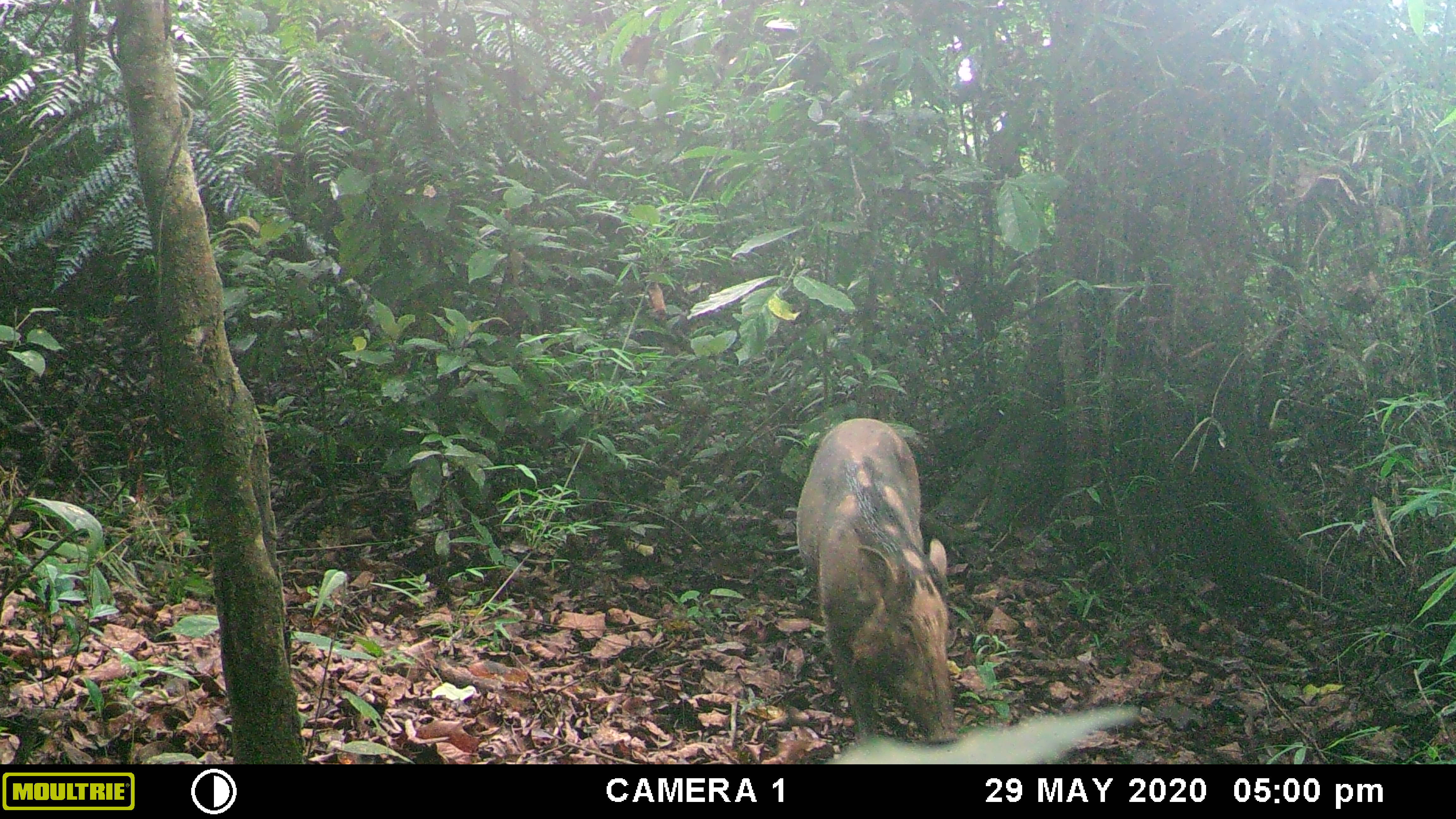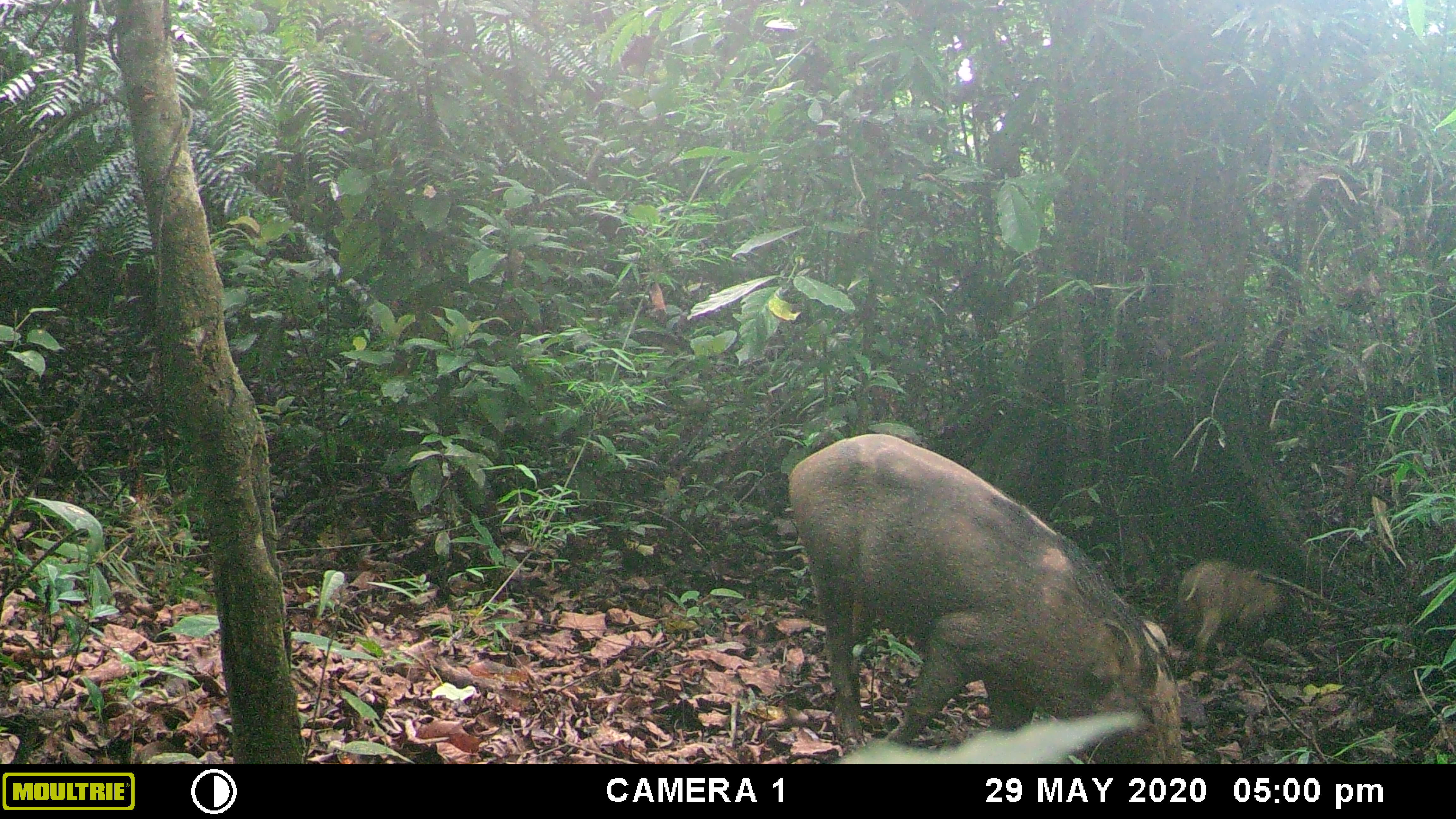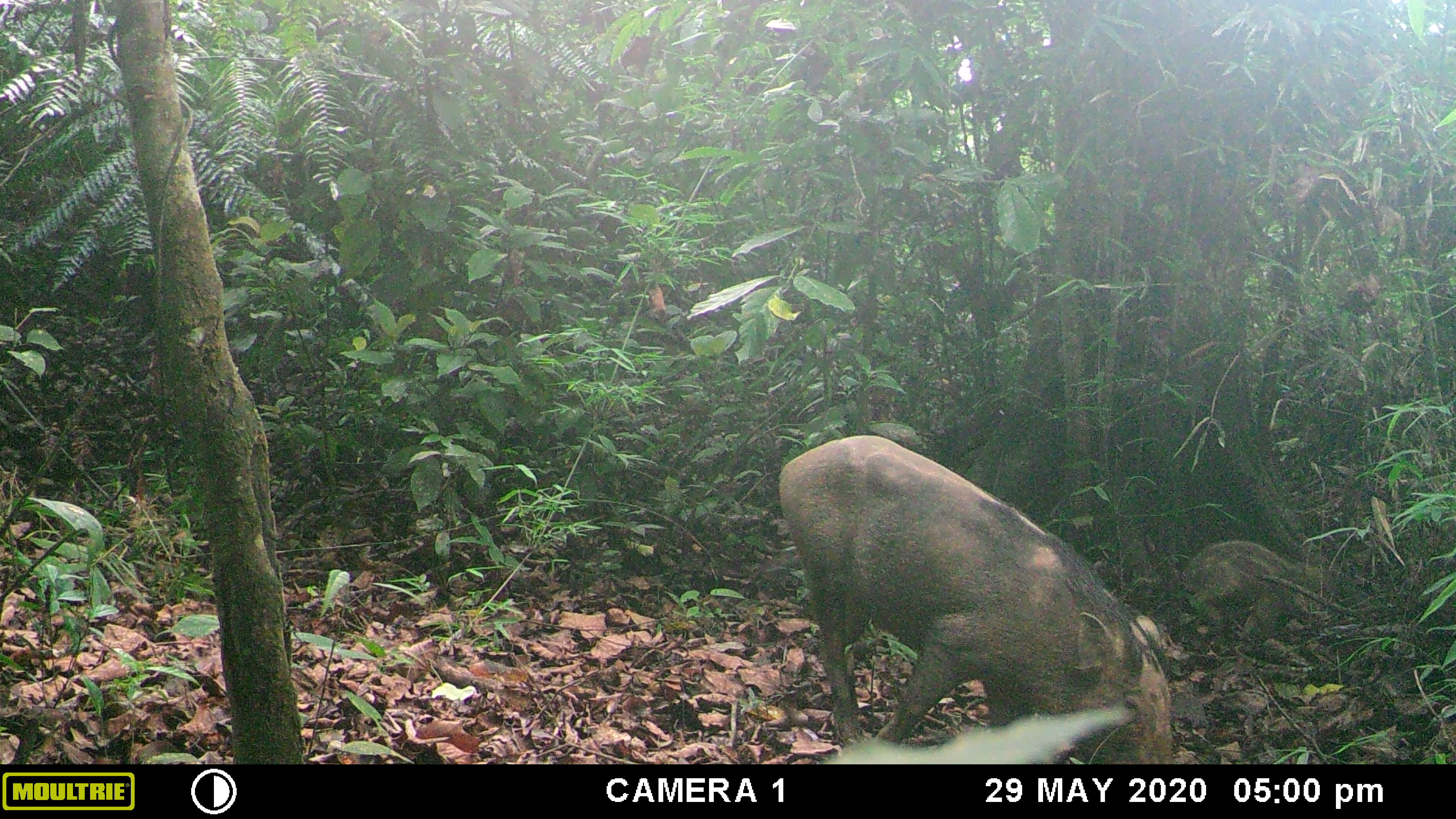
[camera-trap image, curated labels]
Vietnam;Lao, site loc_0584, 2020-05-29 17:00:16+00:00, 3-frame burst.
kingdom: Animalia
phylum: Chordata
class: Mammalia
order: Artiodactyla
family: Suidae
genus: Sus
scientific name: Sus scrofa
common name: eurasian wild pig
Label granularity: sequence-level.